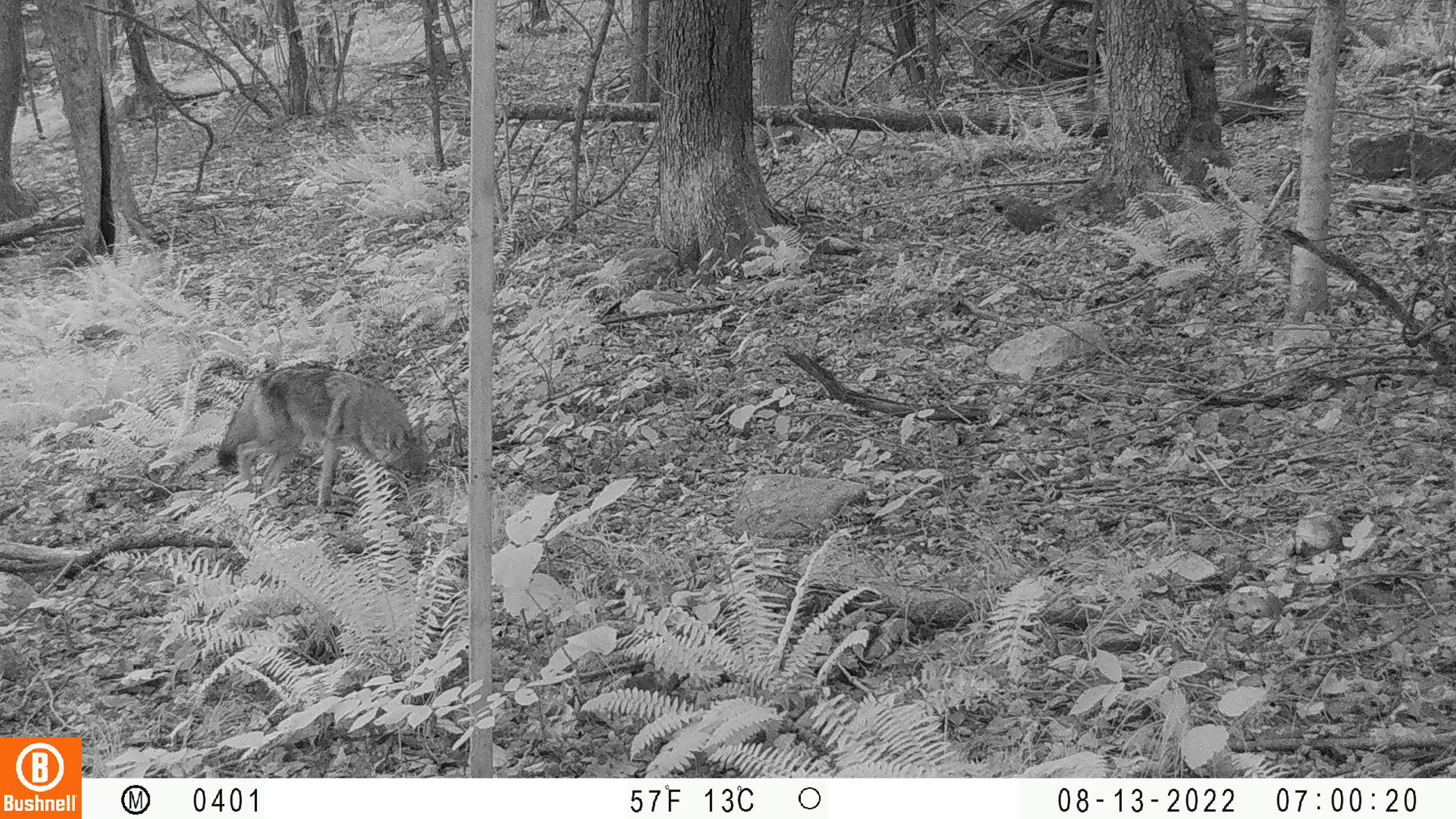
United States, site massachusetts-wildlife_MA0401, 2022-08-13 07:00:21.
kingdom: Animalia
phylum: Chordata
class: Mammalia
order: Carnivora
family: Canidae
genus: Canis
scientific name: Canis latrans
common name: coyote